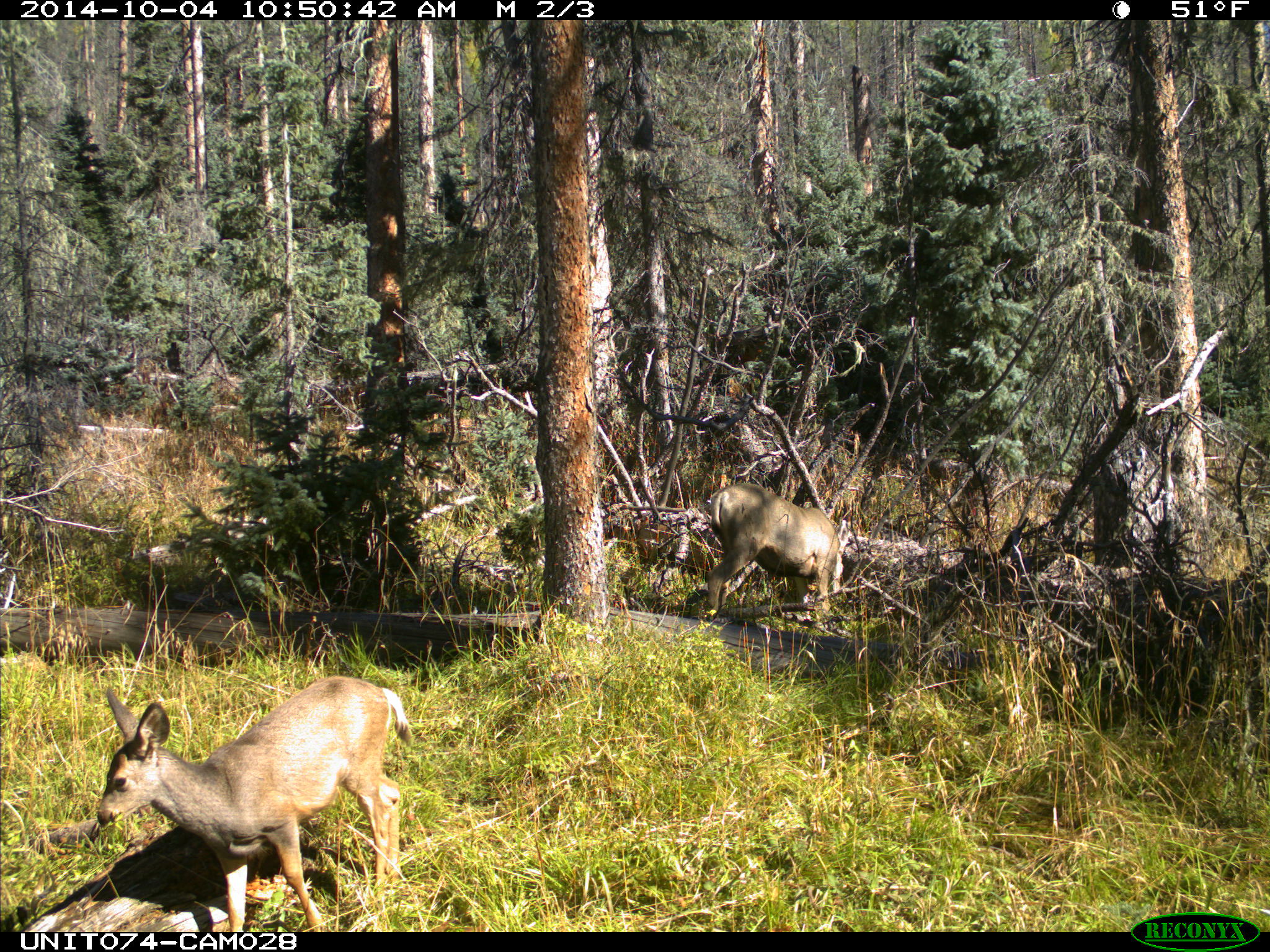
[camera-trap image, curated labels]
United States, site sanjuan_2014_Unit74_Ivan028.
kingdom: Animalia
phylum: Chordata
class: Mammalia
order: Artiodactyla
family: Cervidae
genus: Odocoileus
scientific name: Odocoileus hemionus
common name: mule deer